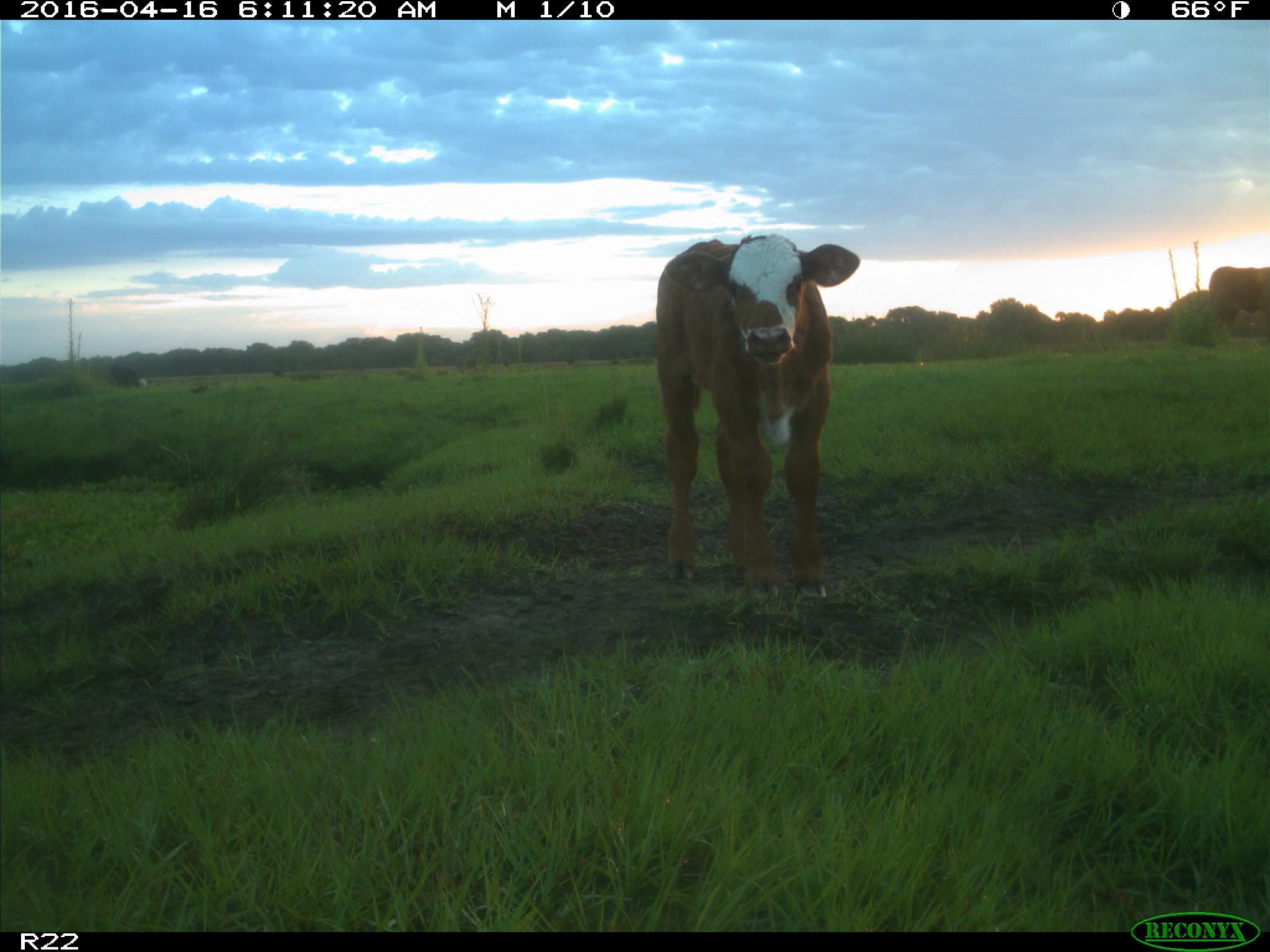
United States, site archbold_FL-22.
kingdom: Animalia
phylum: Chordata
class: Mammalia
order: Artiodactyla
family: Bovidae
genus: Bos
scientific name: Bos taurus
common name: domestic cow